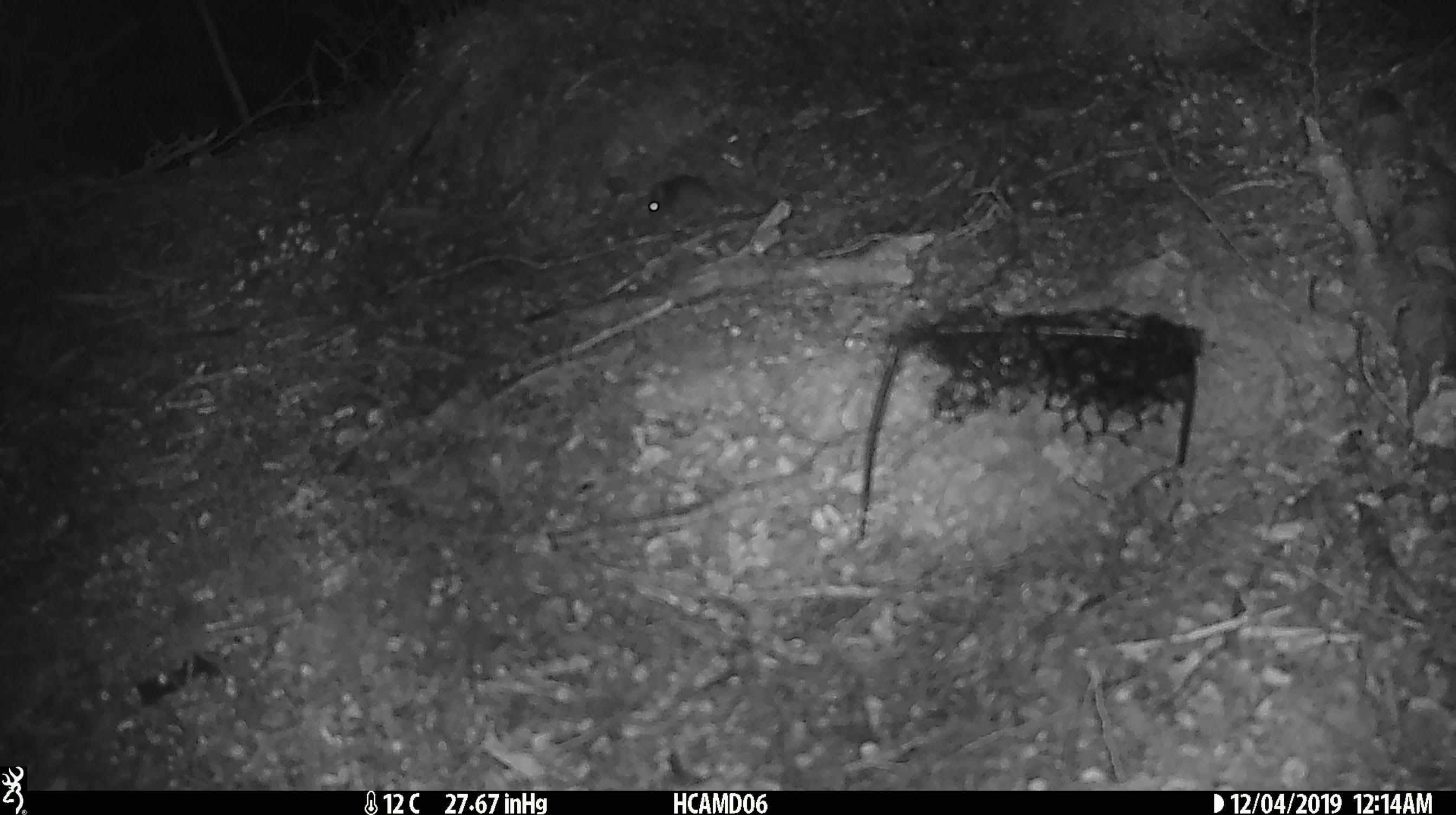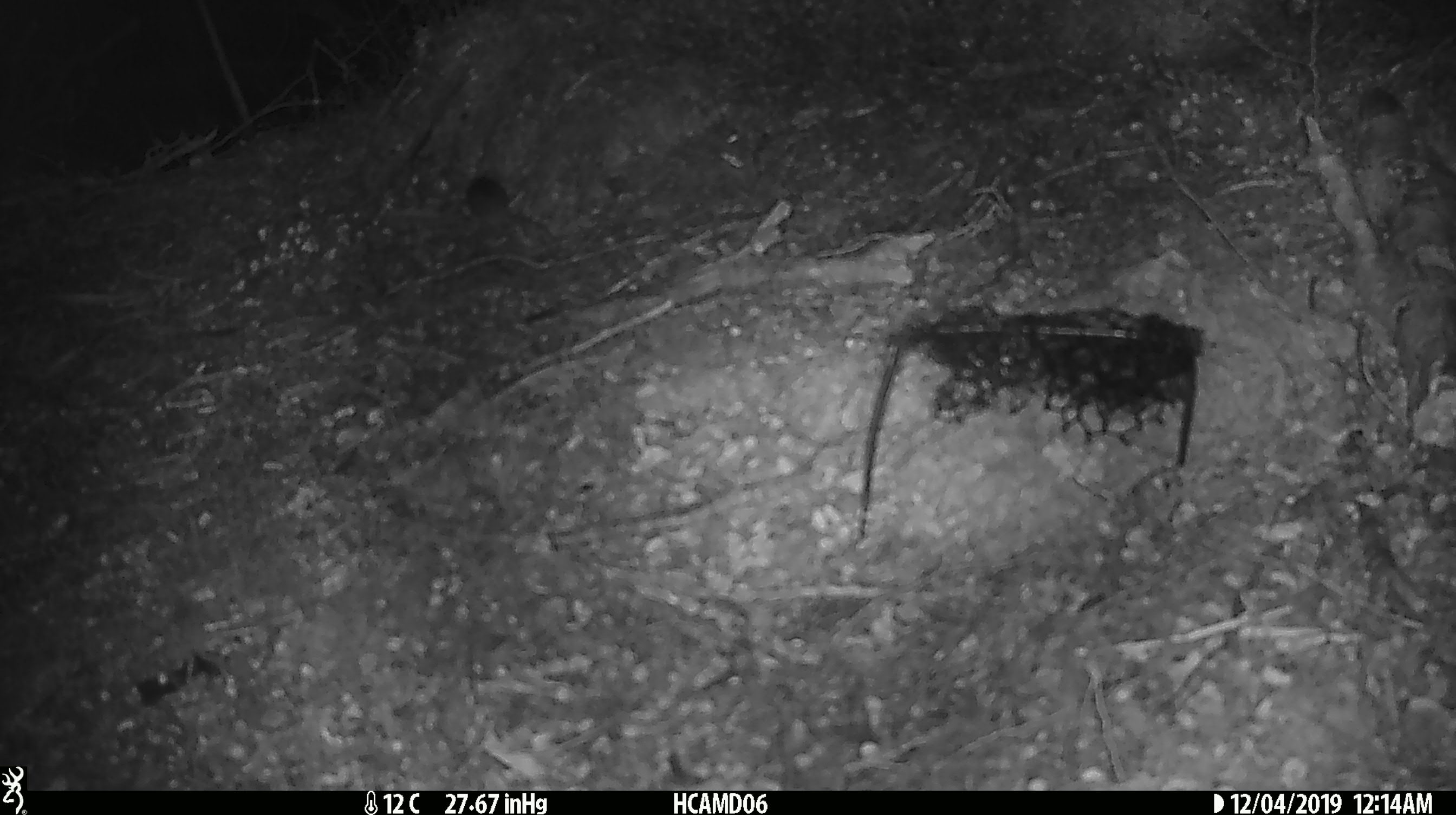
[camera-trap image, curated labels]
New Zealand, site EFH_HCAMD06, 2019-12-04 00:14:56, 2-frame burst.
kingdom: Animalia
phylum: Chordata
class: Mammalia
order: Rodentia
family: Muridae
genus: Mus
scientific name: Mus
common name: mouse